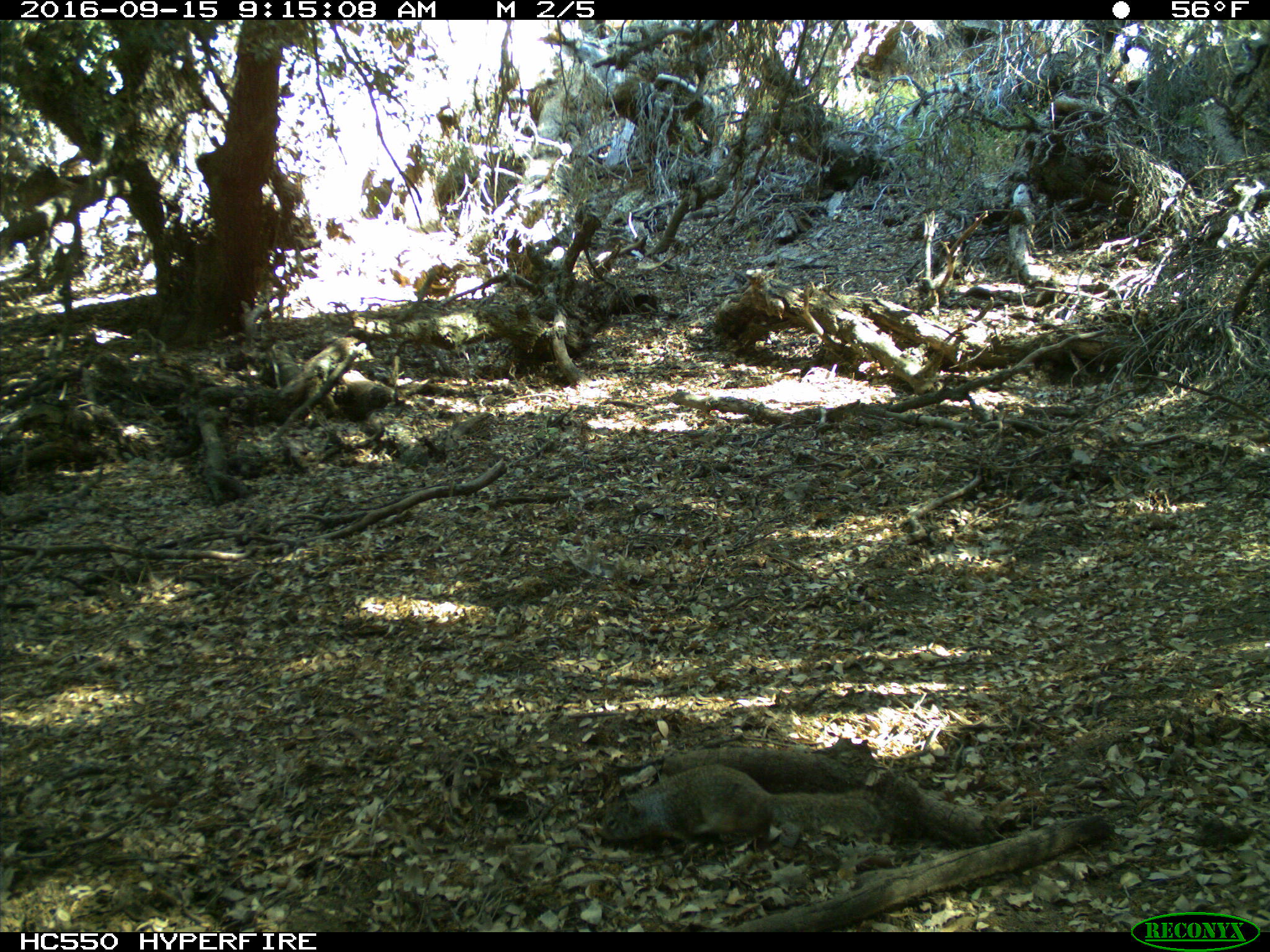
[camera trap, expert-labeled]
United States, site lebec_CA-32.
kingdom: Animalia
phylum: Chordata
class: Mammalia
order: Rodentia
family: Sciuridae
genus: Otospermophilus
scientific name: Otospermophilus beecheyi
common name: california ground squirrel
Otospermophilus beecheyi (california ground squirrel).